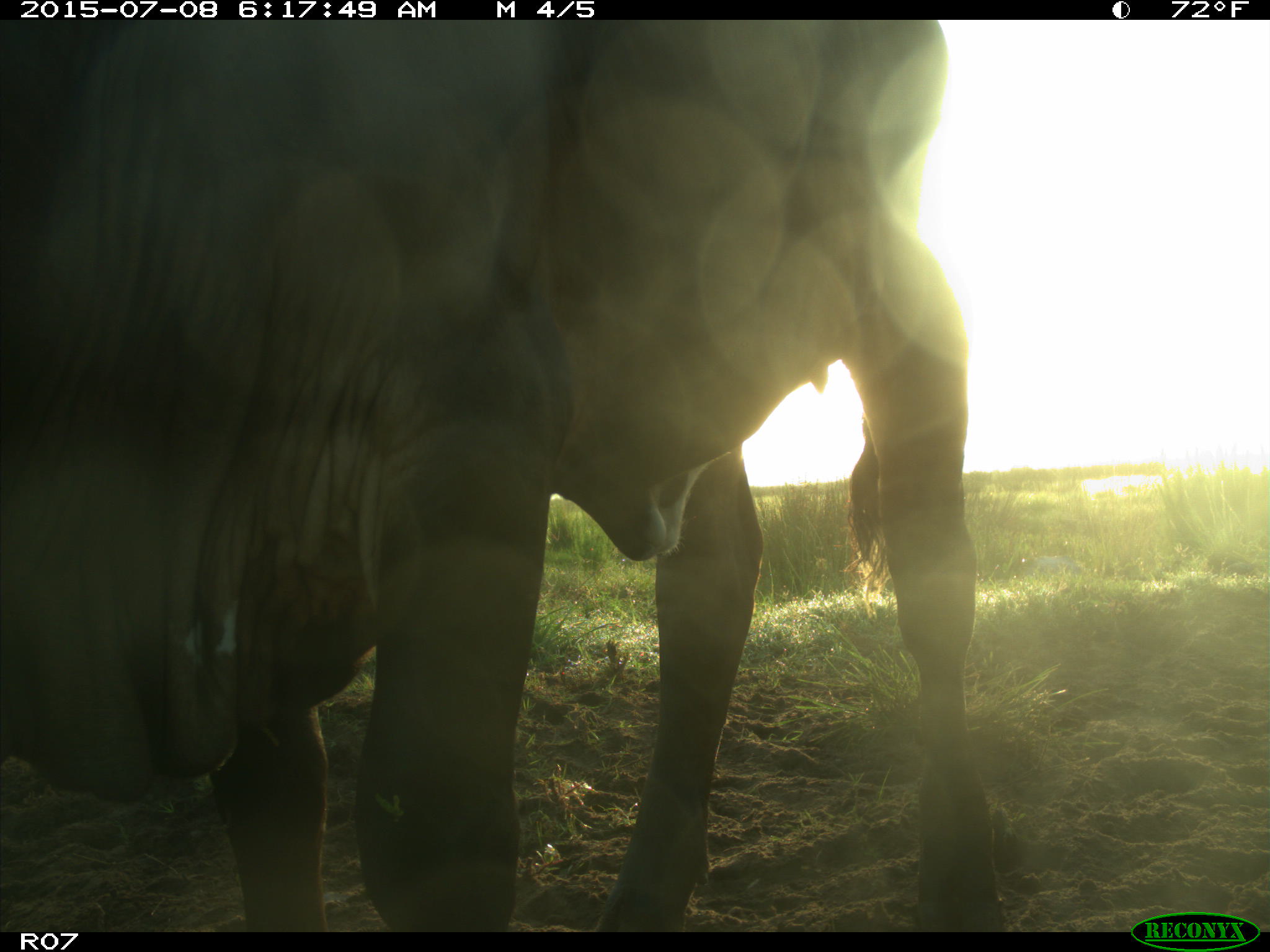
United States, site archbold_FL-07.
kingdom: Animalia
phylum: Chordata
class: Mammalia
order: Artiodactyla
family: Bovidae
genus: Bos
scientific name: Bos taurus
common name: domestic cow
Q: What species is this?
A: Bos taurus (domestic cow).